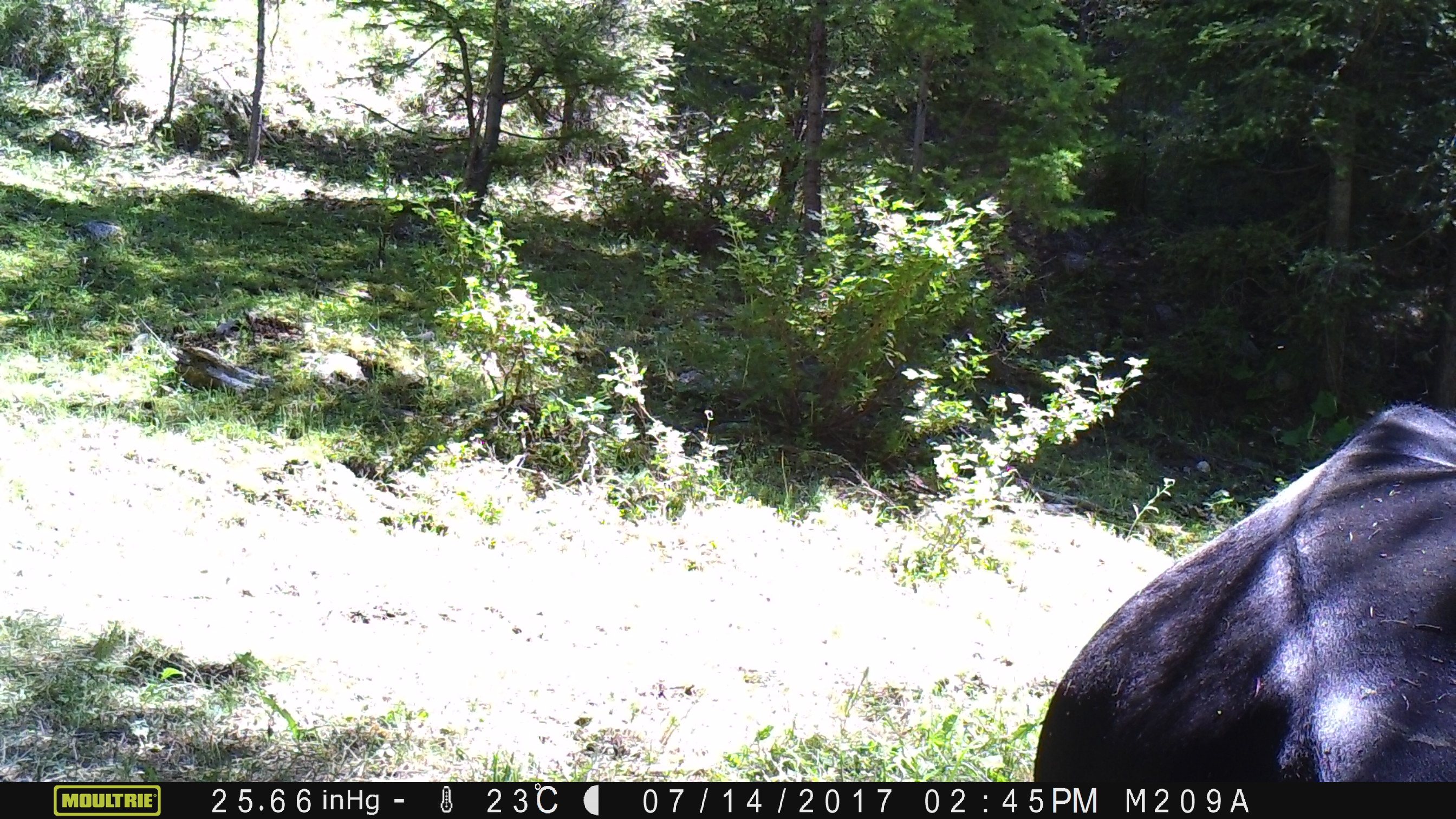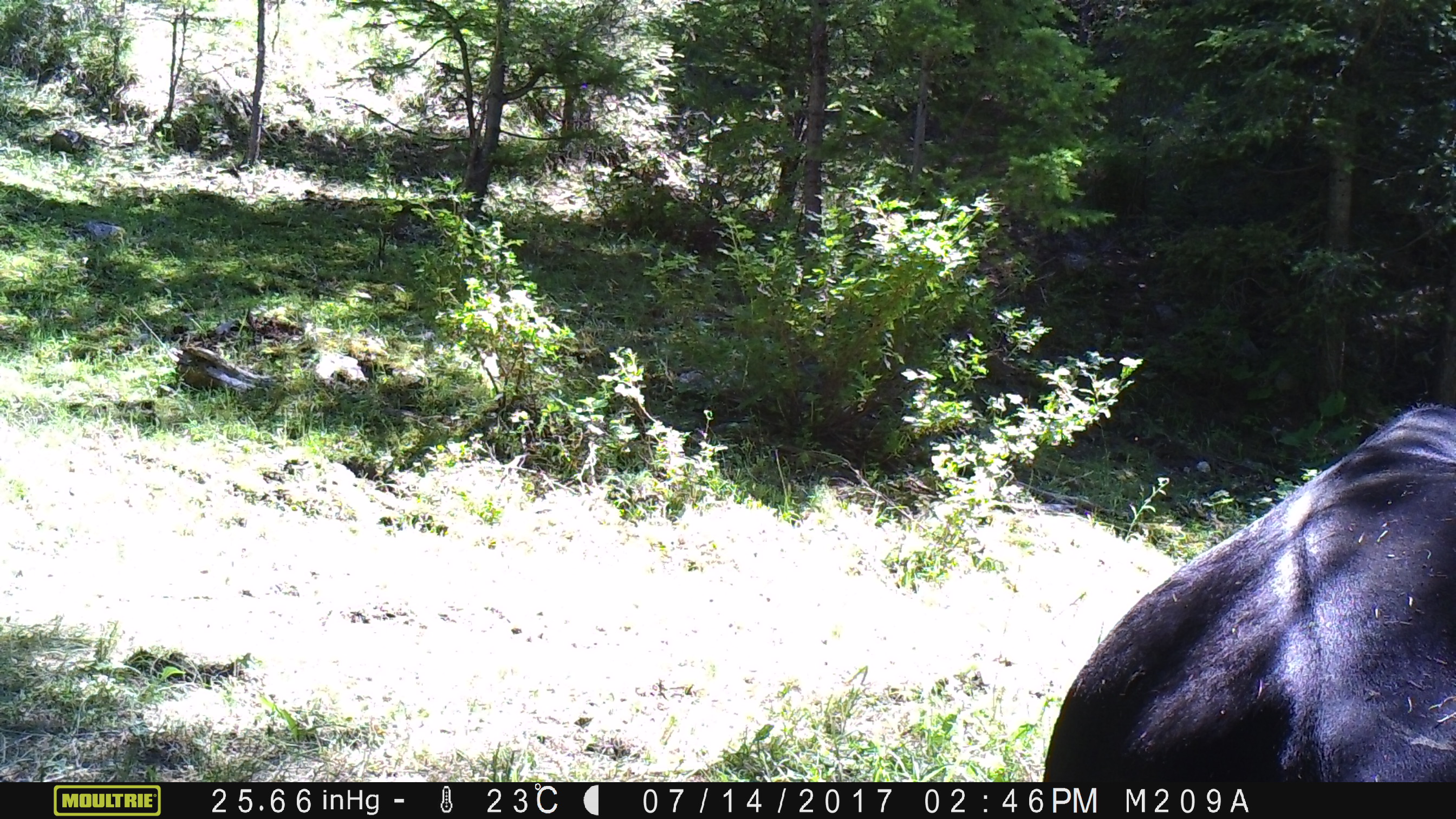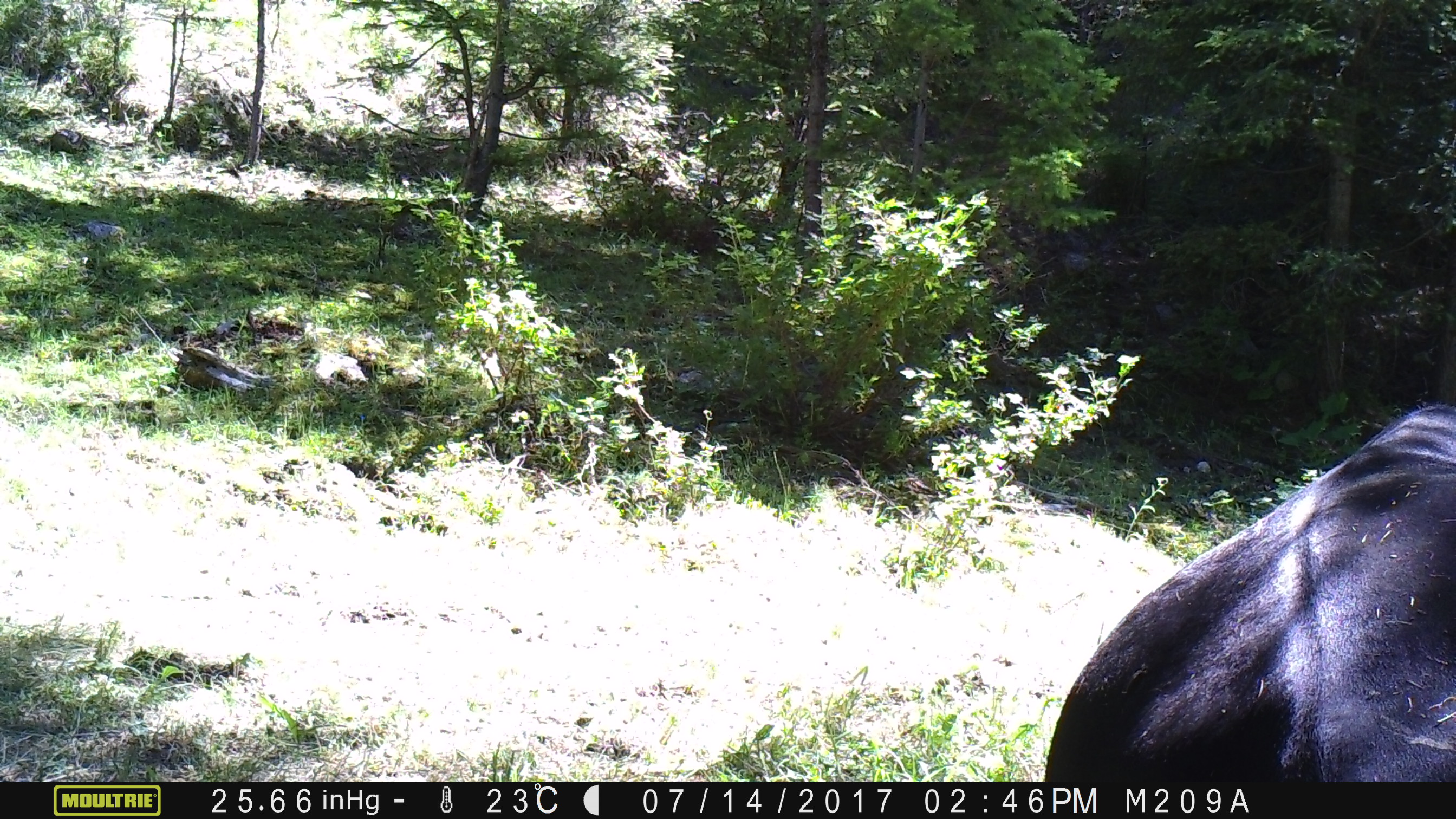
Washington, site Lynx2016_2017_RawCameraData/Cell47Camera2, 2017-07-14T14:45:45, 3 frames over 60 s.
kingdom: Animalia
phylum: Chordata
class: Mammalia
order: Artiodactyla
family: Bovidae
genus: Bos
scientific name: Bos taurus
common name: domestic cattle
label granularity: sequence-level